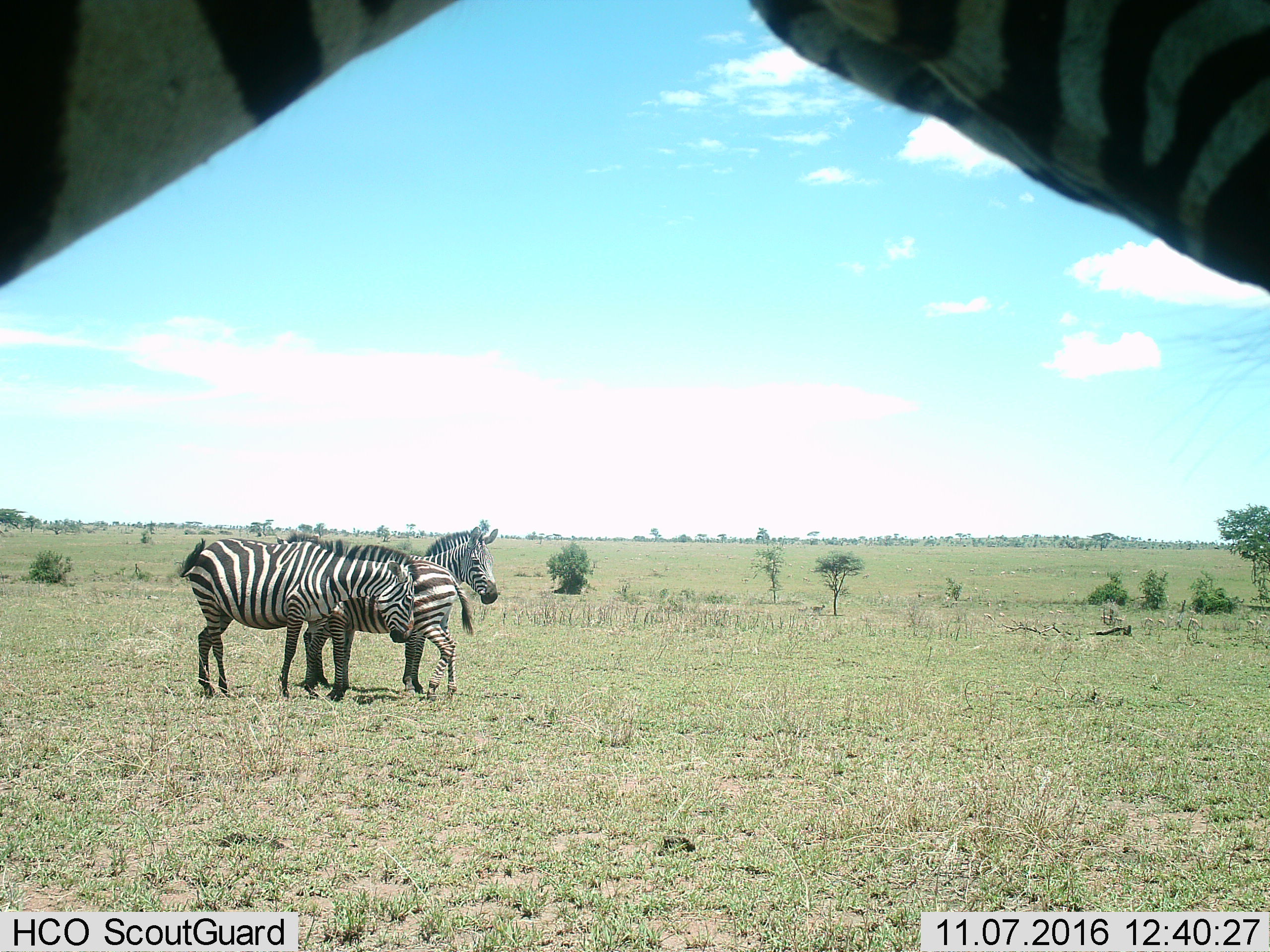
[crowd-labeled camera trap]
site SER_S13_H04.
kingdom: Animalia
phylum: Chordata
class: Mammalia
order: Perissodactyla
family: Equidae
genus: Equus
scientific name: Equus quagga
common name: plains zebra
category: zebraplains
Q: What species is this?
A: Zebraplains (plains zebra) (Equus quagga).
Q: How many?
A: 4.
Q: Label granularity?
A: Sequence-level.